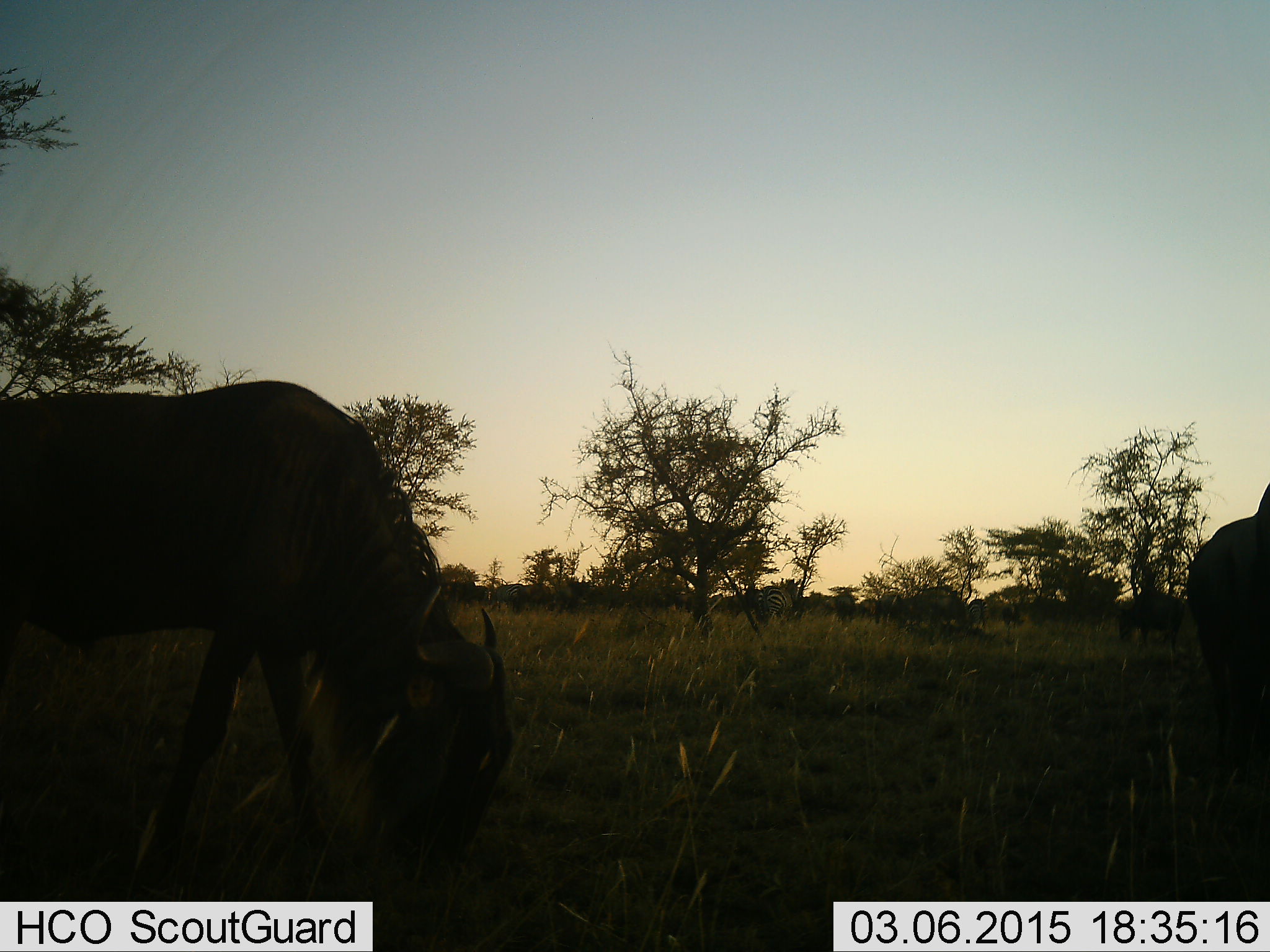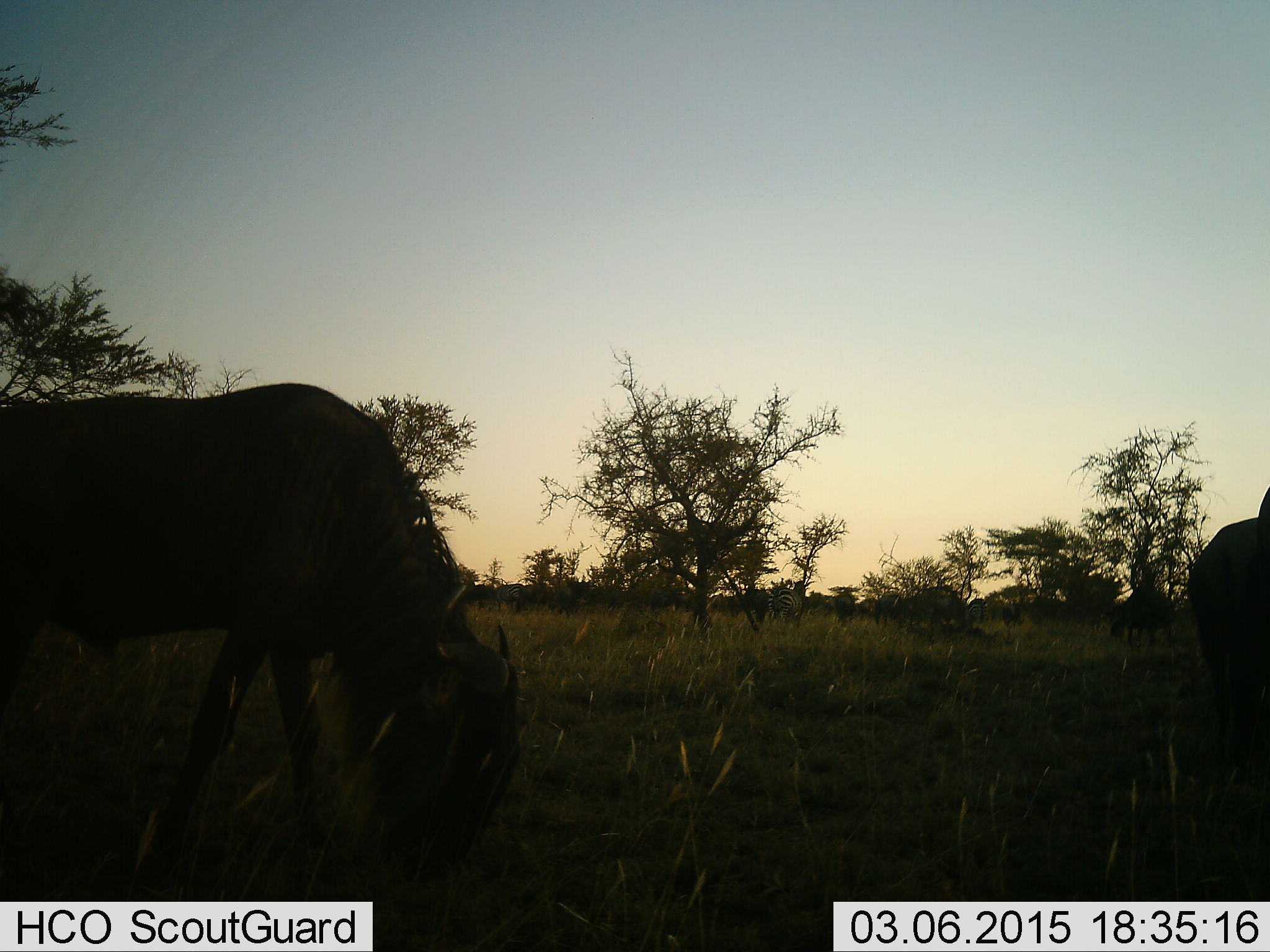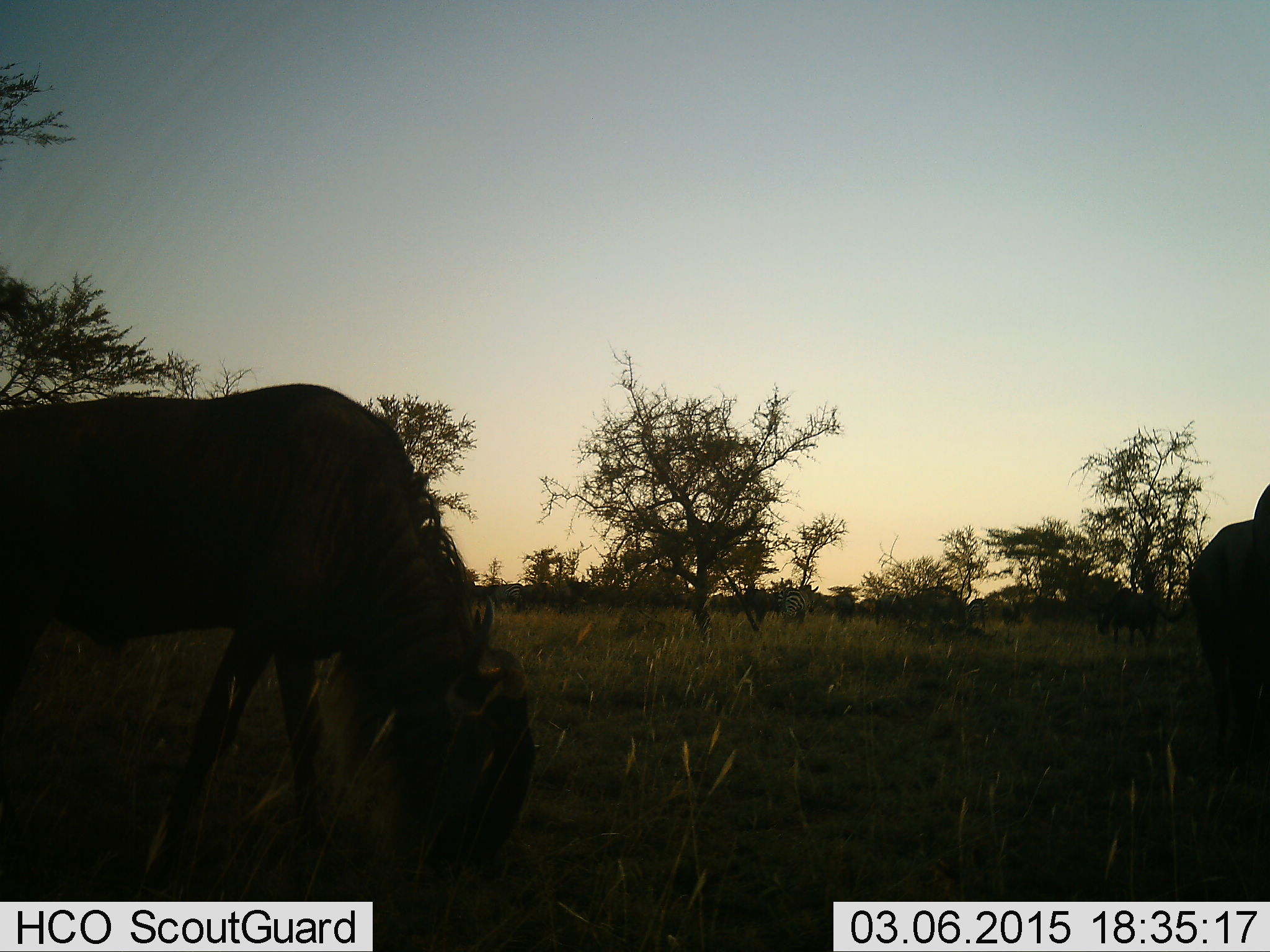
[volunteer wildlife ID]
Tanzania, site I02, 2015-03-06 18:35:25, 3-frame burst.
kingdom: Animalia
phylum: Chordata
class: Mammalia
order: Artiodactyla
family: Bovidae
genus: Connochaetes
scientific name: Connochaetes taurinus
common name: blue wildebeest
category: wildebeest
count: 3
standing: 38%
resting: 0%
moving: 23%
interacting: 0%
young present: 0%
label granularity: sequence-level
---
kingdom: Animalia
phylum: Chordata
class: Mammalia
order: Perissodactyla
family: Equidae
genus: Equus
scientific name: Equus quagga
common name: plains zebra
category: zebra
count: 1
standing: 50%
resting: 0%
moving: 80%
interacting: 0%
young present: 0%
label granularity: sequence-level